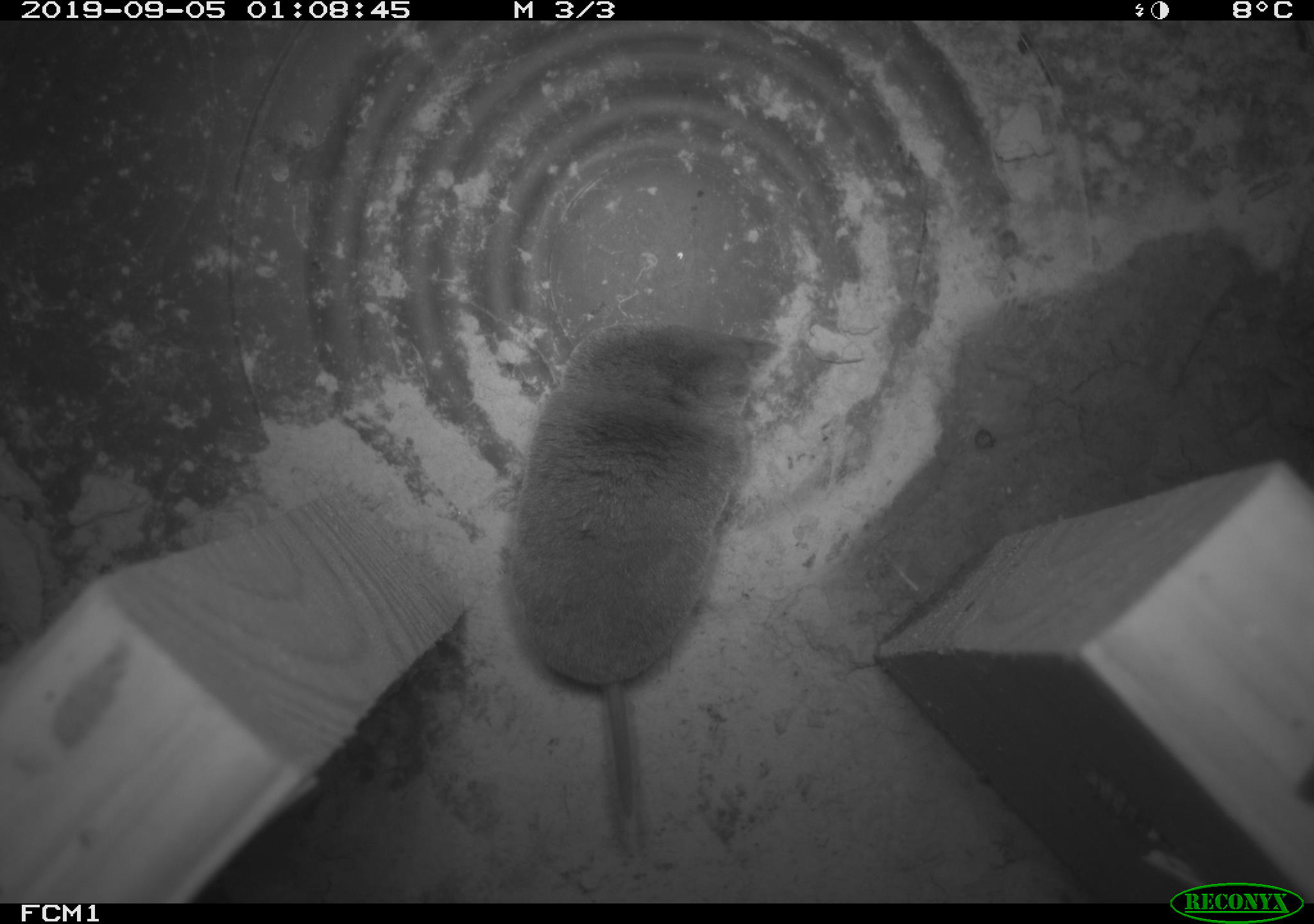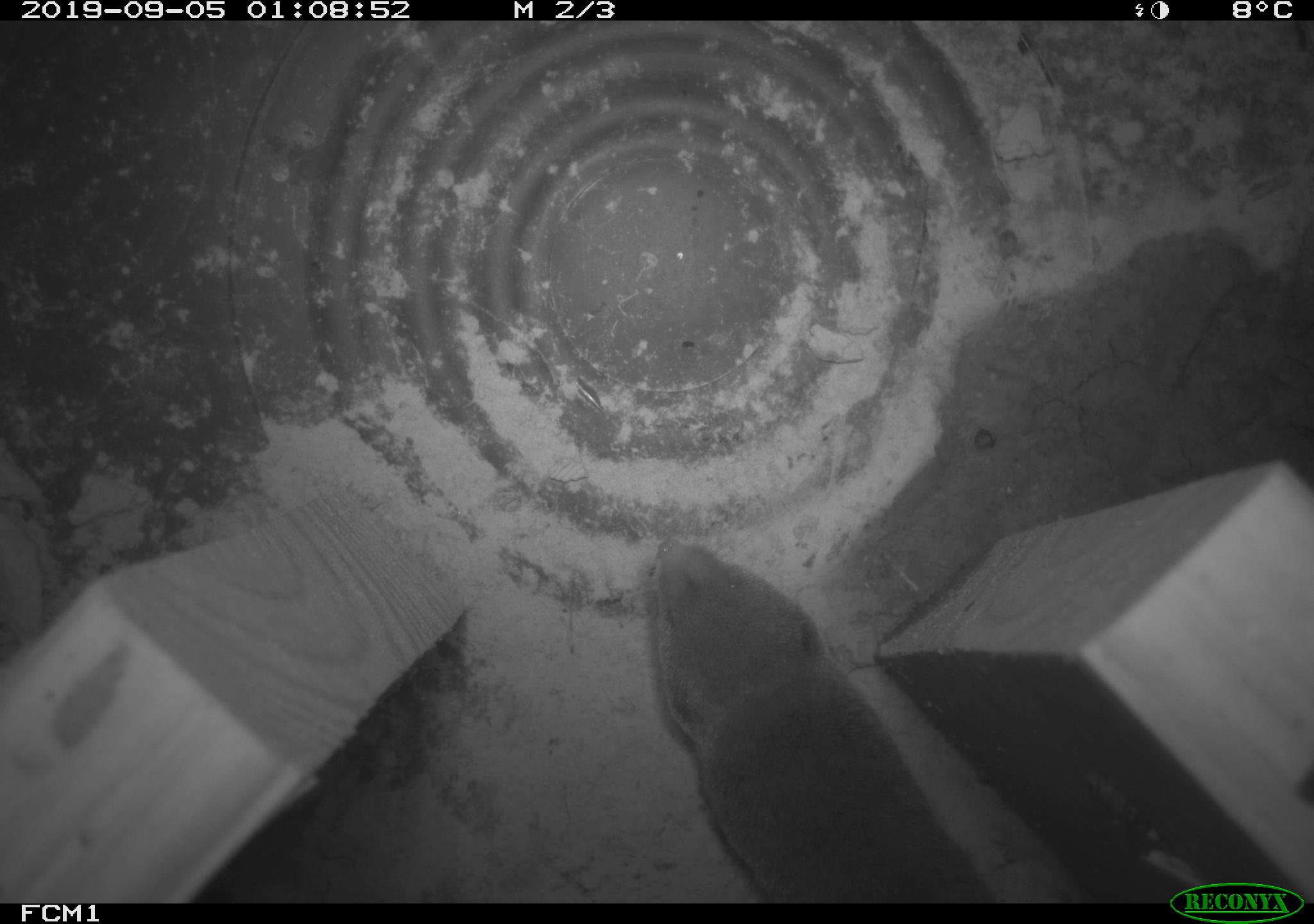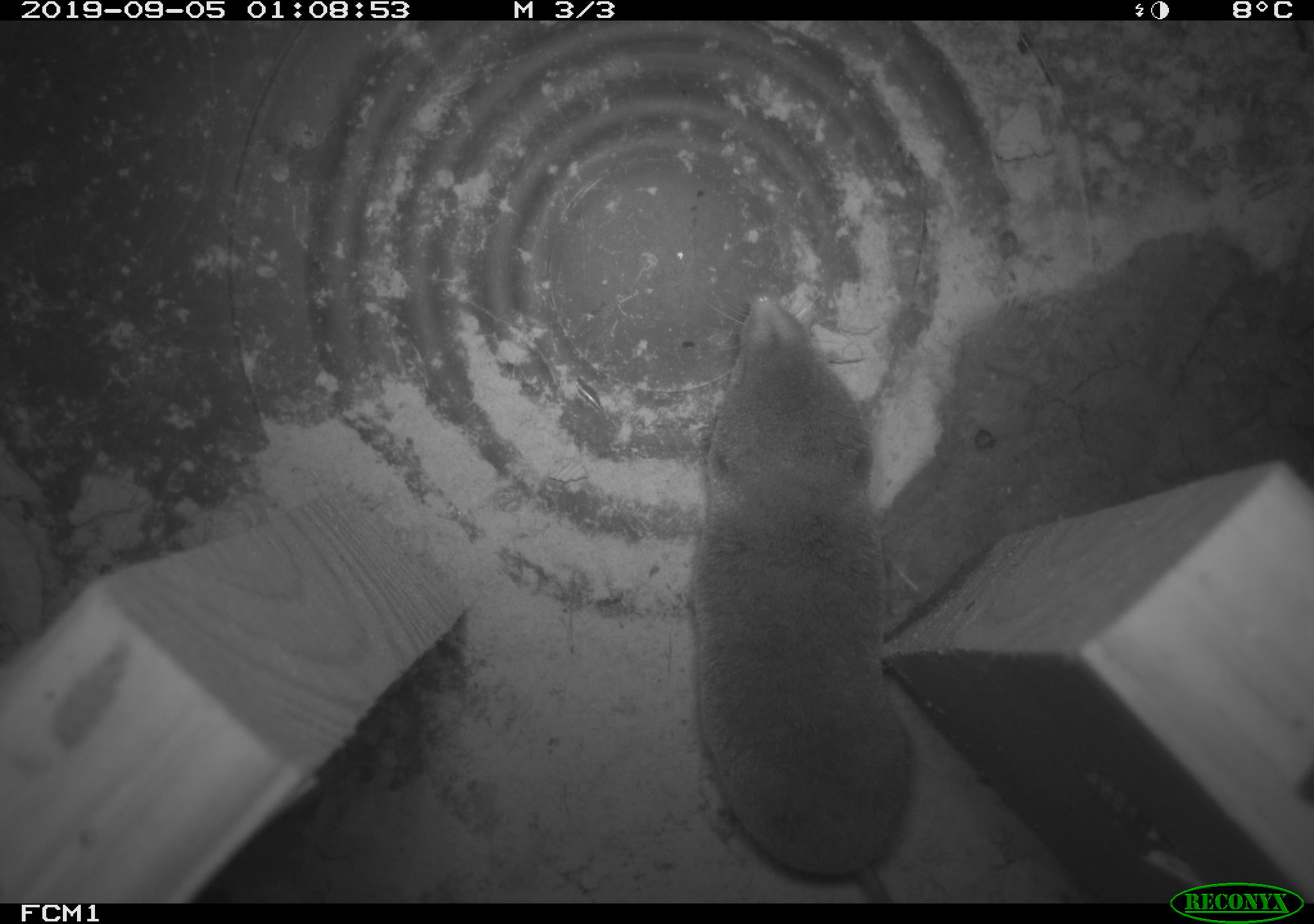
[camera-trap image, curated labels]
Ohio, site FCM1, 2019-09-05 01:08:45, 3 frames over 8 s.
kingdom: Animalia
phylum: Chordata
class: Mammalia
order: Eulipotyphla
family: Soricidae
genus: Blarina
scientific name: Blarina brevicauda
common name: northern short-tailed shrew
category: n. short-tailed shrew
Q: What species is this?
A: N. short-tailed shrew (northern short-tailed shrew) (Blarina brevicauda).